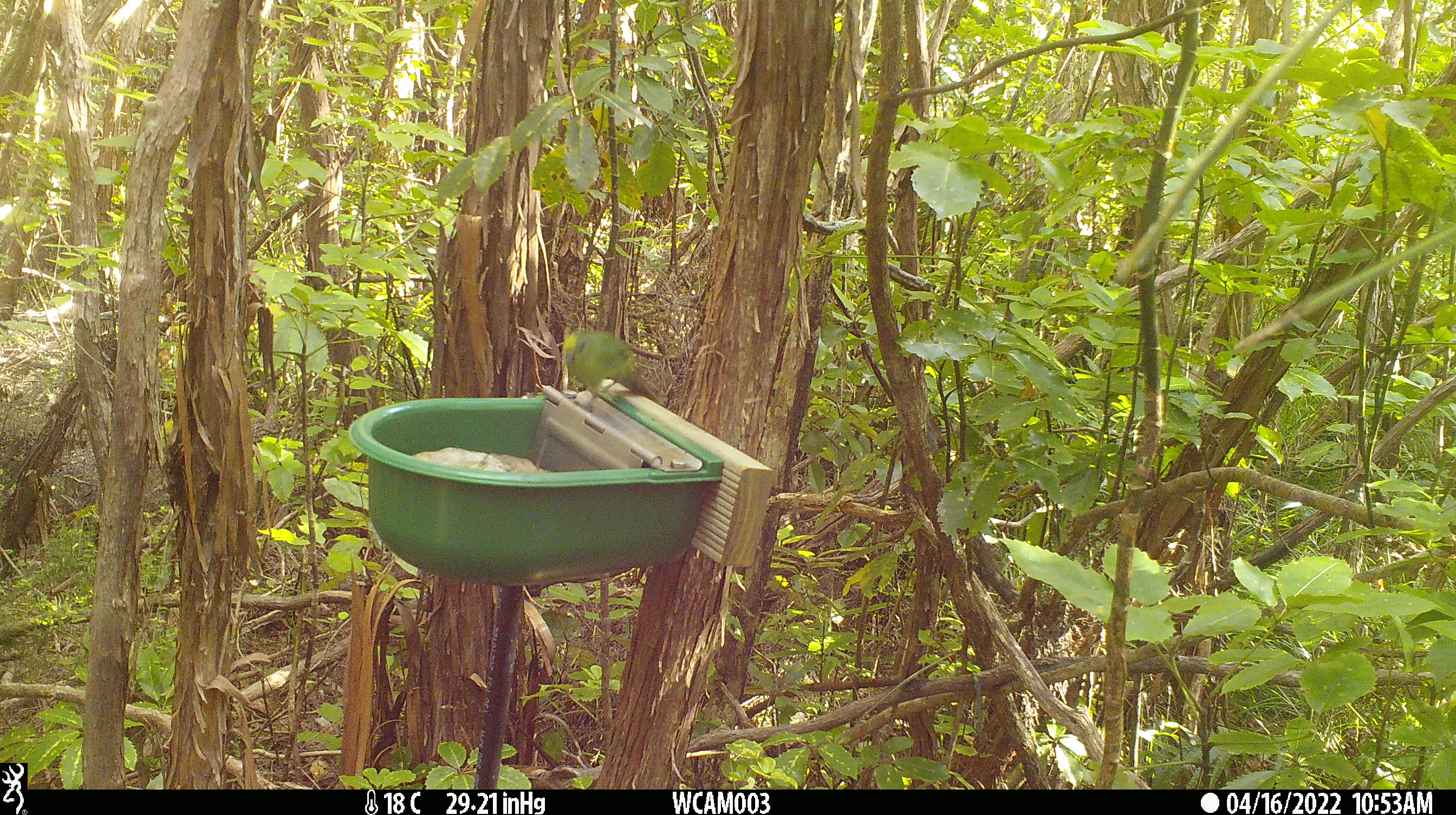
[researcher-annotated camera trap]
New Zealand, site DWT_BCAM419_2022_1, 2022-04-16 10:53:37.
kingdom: Animalia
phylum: Chordata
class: Aves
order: Psittaciformes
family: Psittaculidae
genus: Cyanoramphus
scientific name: Cyanoramphus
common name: parakeet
Parakeet (Cyanoramphus).